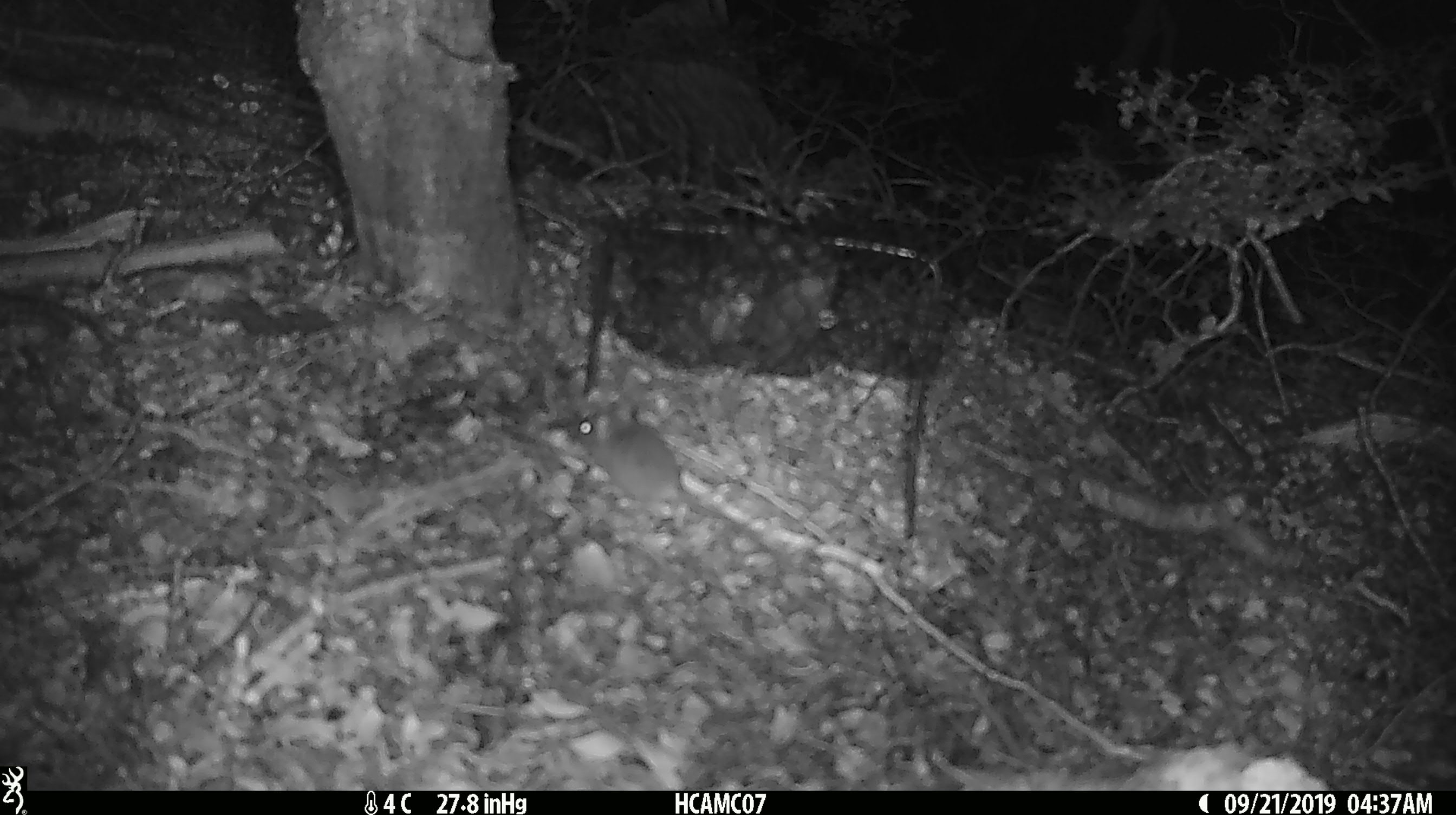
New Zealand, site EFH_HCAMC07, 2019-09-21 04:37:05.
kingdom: Animalia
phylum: Chordata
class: Mammalia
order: Rodentia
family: Muridae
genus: Mus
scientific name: Mus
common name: mouse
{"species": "mouse (Mus)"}